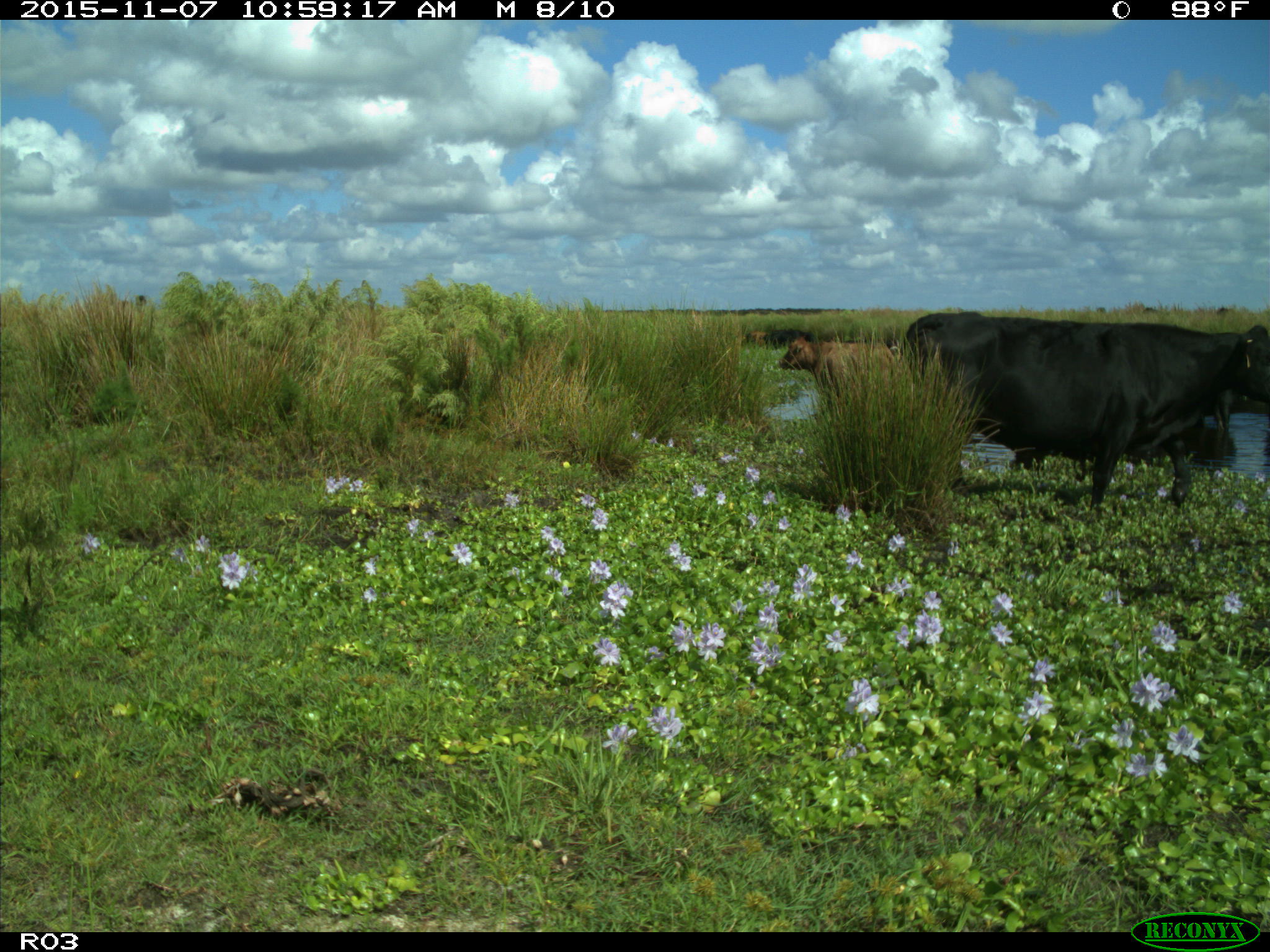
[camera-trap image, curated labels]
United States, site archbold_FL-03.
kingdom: Animalia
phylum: Chordata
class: Mammalia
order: Artiodactyla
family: Bovidae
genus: Bos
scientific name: Bos taurus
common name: domestic cow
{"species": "Bos taurus (domestic cow)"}